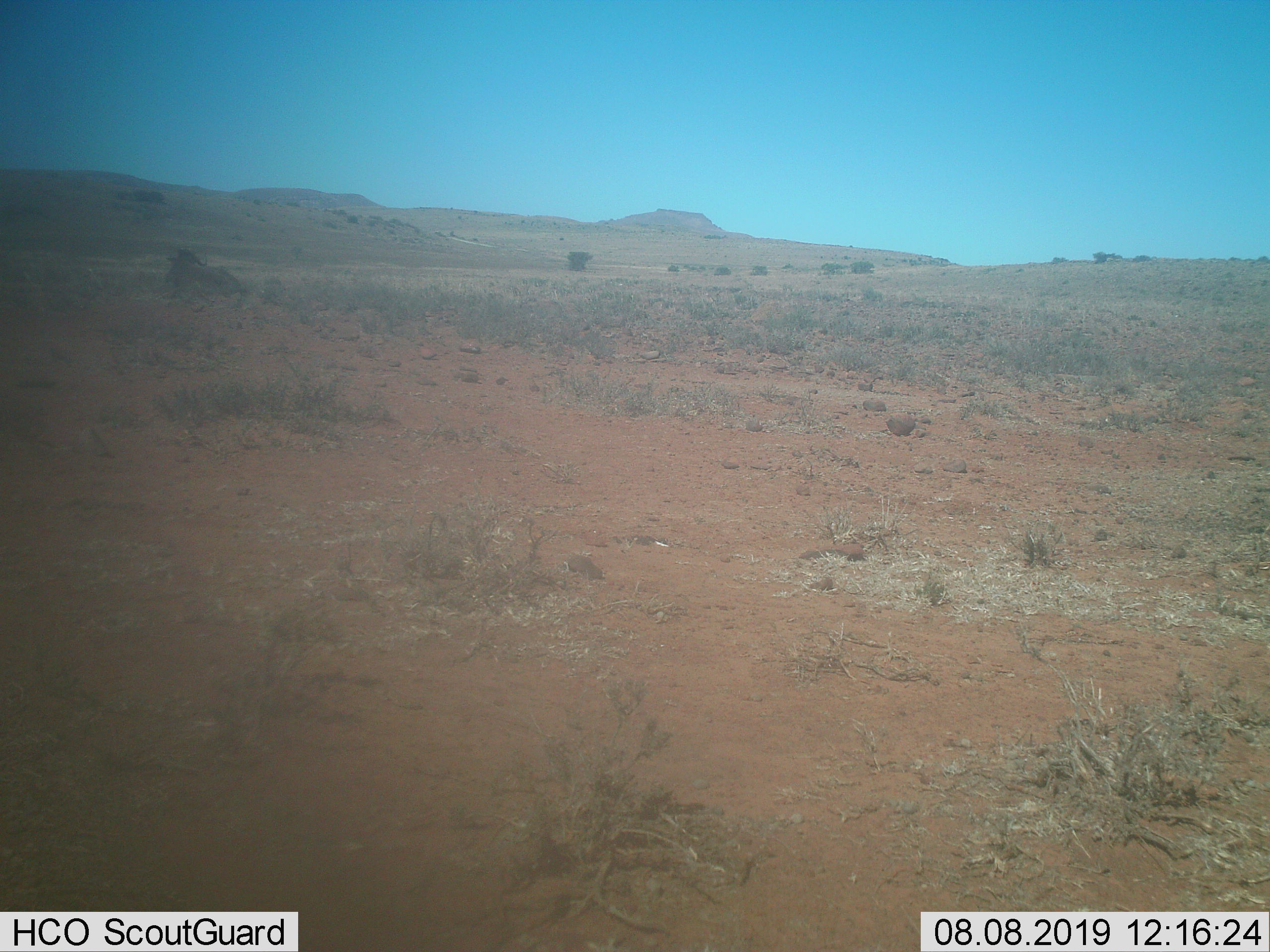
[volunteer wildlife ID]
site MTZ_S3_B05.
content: unidentified animal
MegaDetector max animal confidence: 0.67